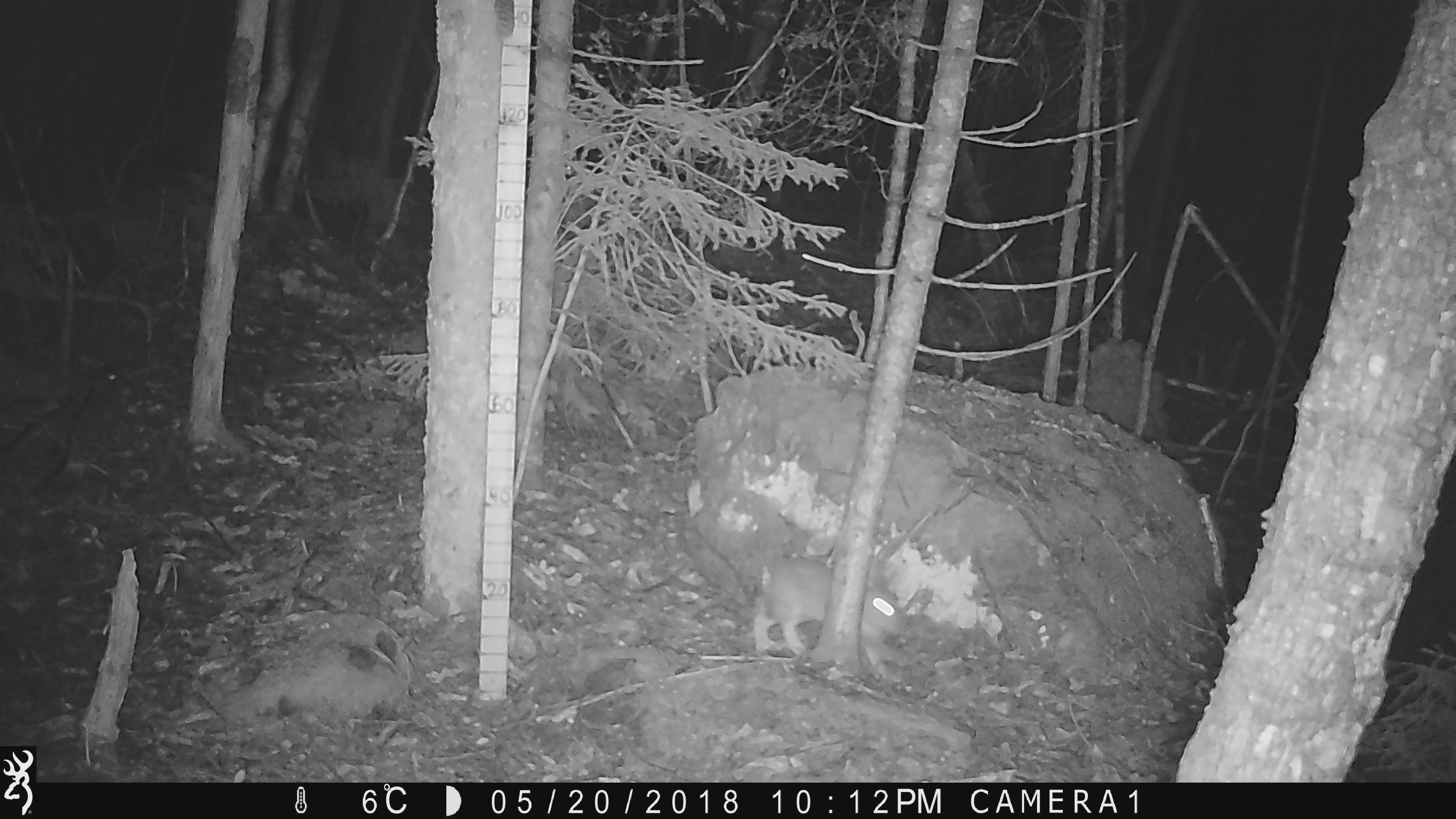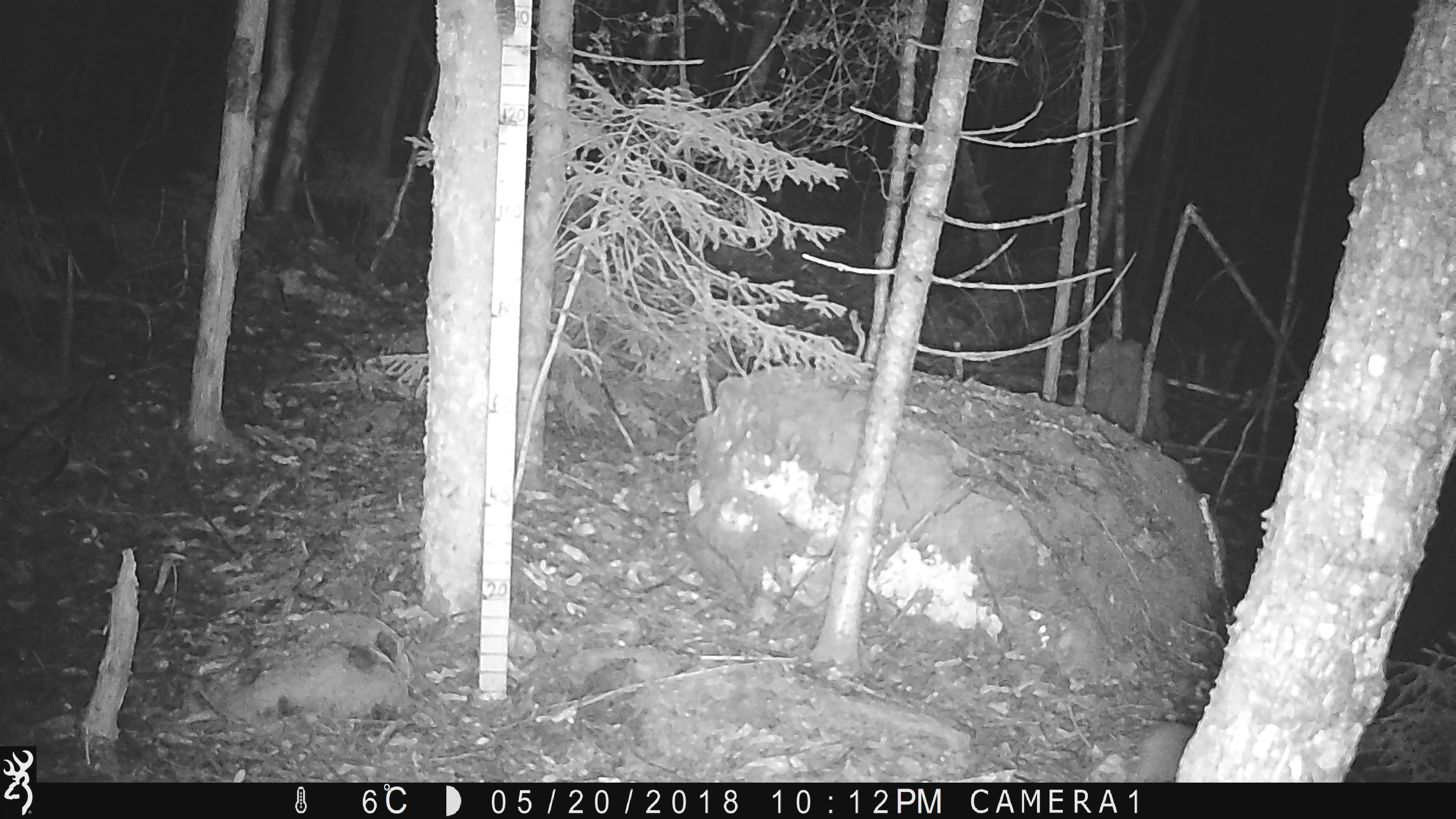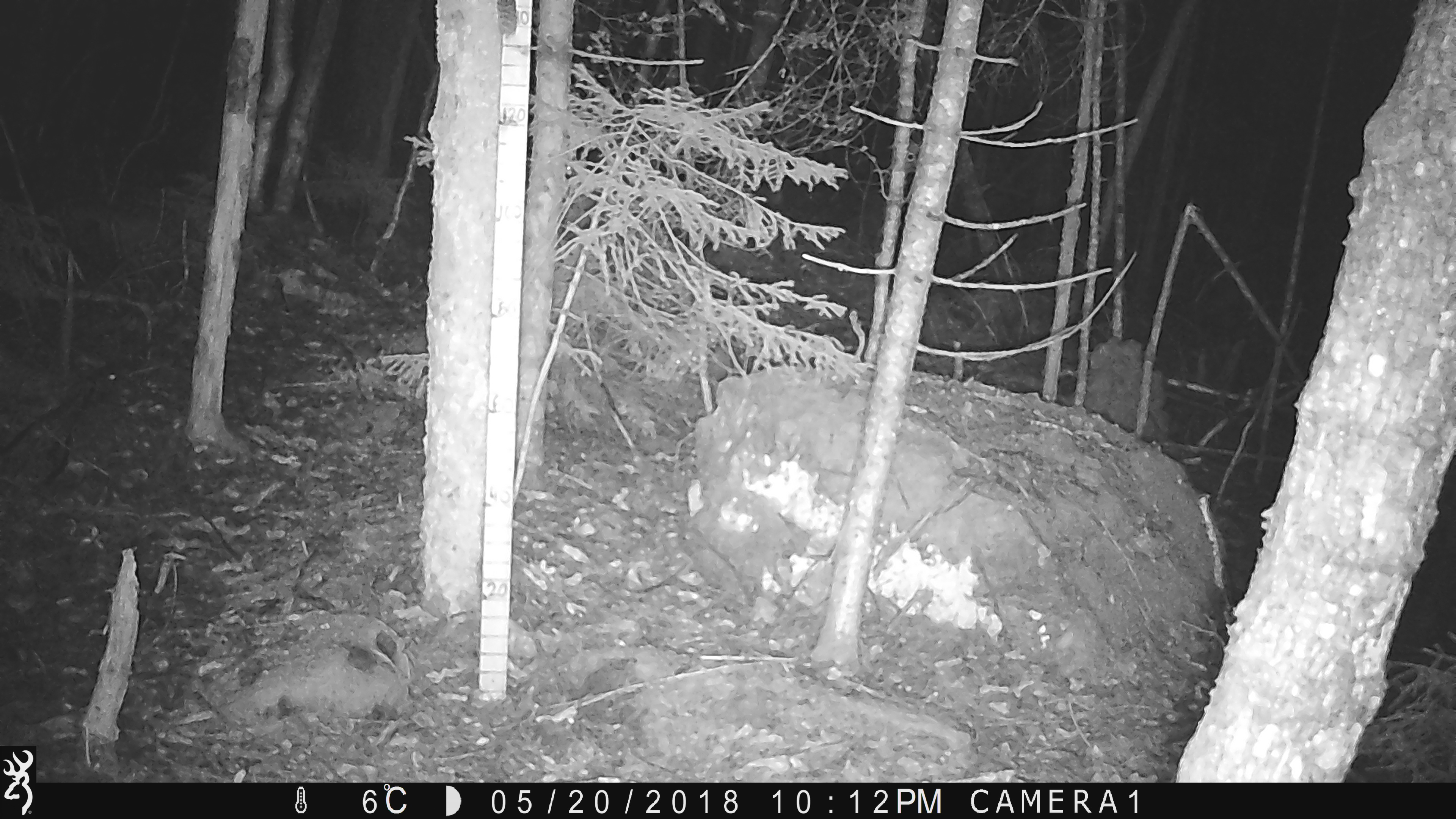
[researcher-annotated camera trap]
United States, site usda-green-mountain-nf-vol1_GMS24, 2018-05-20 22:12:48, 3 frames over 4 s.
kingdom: Animalia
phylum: Chordata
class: Mammalia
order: Lagomorpha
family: Leporidae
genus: Lepus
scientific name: Lepus americanus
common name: snowshoe hare